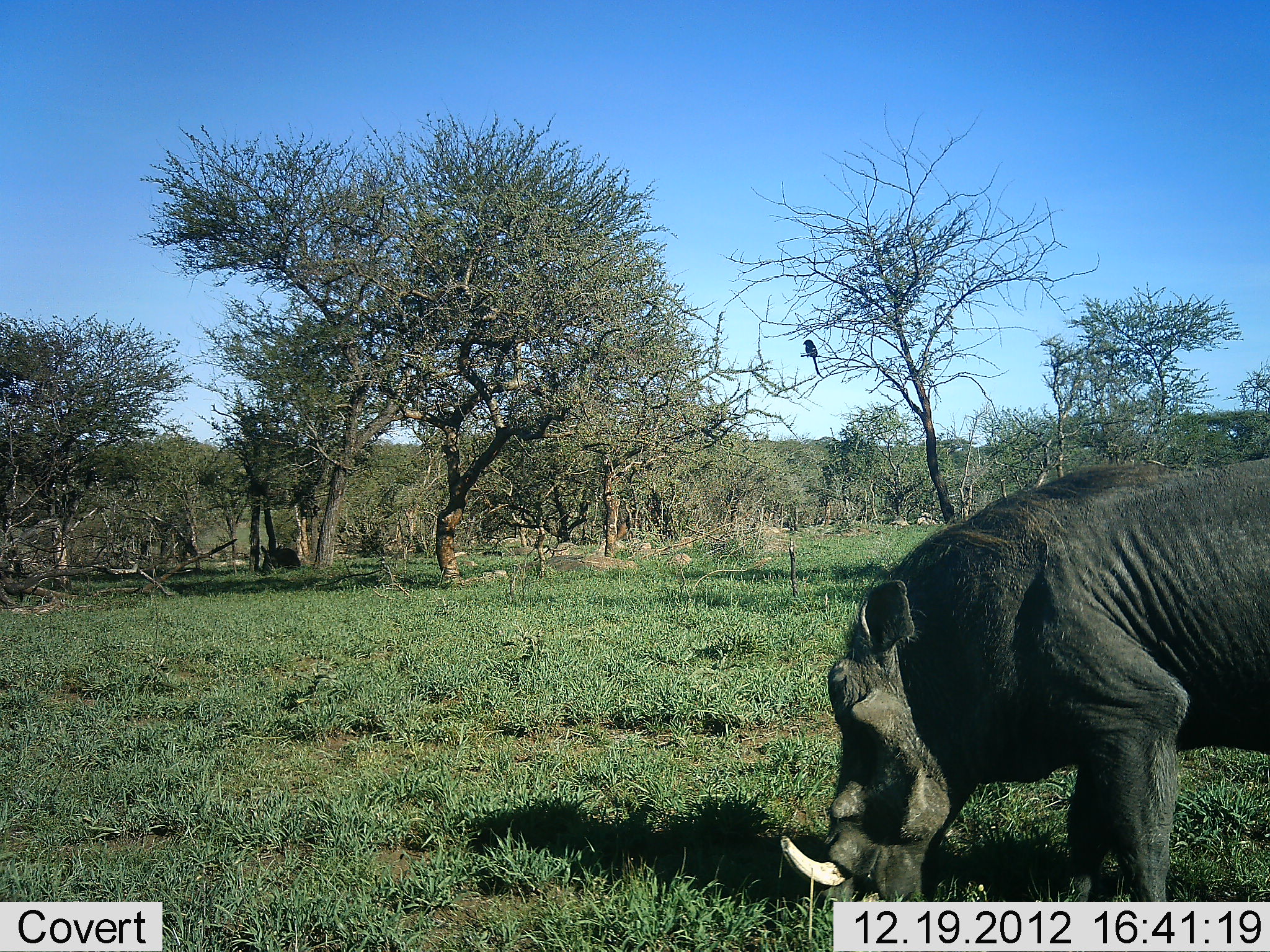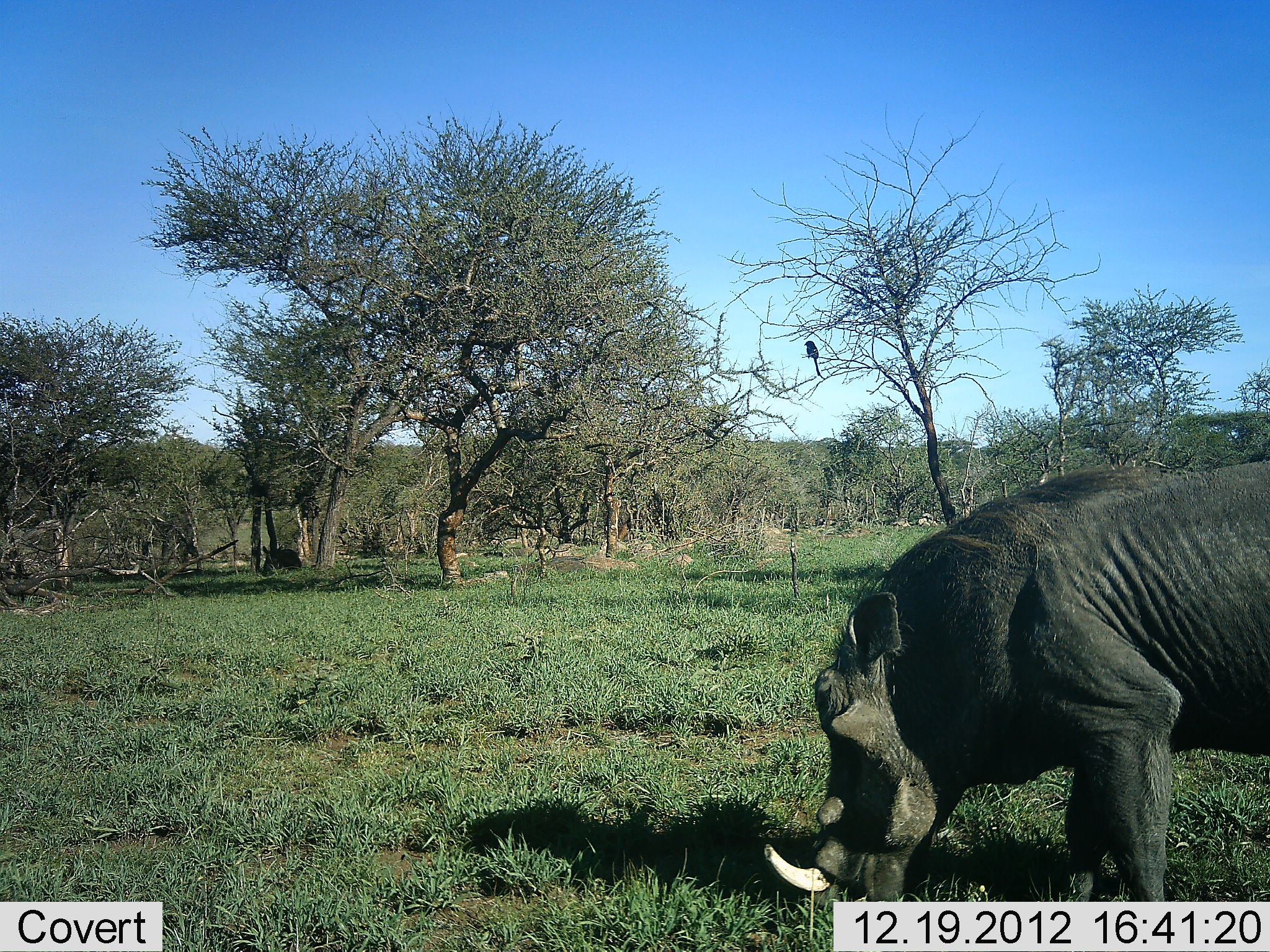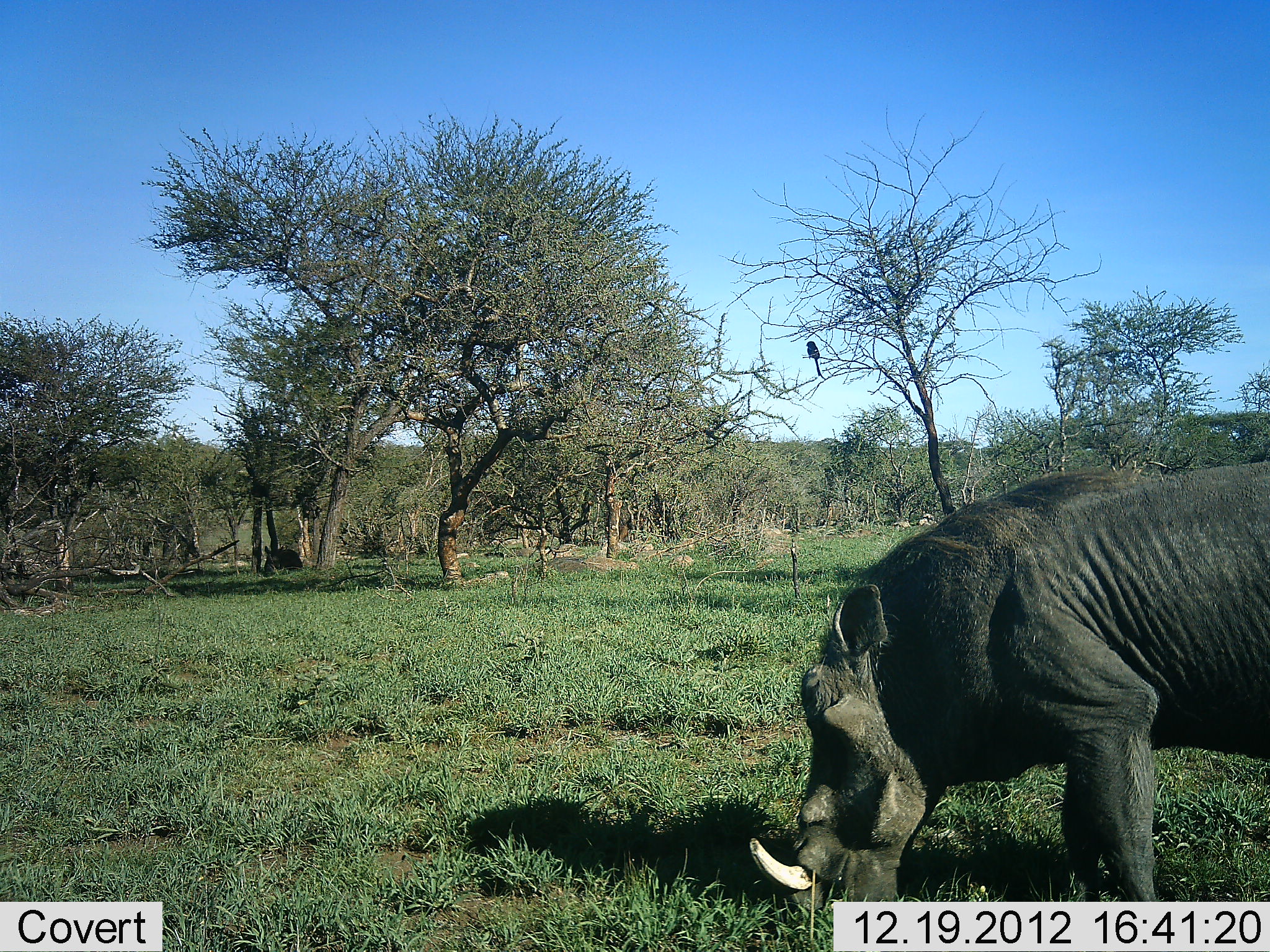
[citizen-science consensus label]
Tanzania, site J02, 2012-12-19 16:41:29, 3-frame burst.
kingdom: Animalia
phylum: Chordata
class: Aves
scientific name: Aves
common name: bird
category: otherbird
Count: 1.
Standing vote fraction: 67%.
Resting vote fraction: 33%.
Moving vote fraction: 0%.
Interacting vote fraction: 0%.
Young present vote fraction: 0%.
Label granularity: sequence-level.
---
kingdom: Animalia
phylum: Chordata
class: Mammalia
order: Artiodactyla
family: Suidae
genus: Phacochoerus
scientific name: Phacochoerus africanus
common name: warthog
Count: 1.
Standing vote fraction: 26%.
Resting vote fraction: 0%.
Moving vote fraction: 0%.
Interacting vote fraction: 0%.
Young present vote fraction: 0%.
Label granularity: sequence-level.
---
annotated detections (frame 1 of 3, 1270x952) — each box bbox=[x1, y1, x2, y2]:
animal: bbox=[778, 456, 1270, 901]; bbox=[258, 544, 302, 574]; bbox=[803, 338, 828, 380]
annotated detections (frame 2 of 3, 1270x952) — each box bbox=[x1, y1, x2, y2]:
animal: bbox=[762, 456, 1270, 901]; bbox=[803, 338, 828, 380]; bbox=[264, 545, 302, 572]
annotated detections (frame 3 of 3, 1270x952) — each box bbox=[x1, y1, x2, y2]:
animal: bbox=[750, 465, 1270, 903]; bbox=[261, 545, 303, 574]; bbox=[805, 341, 828, 380]